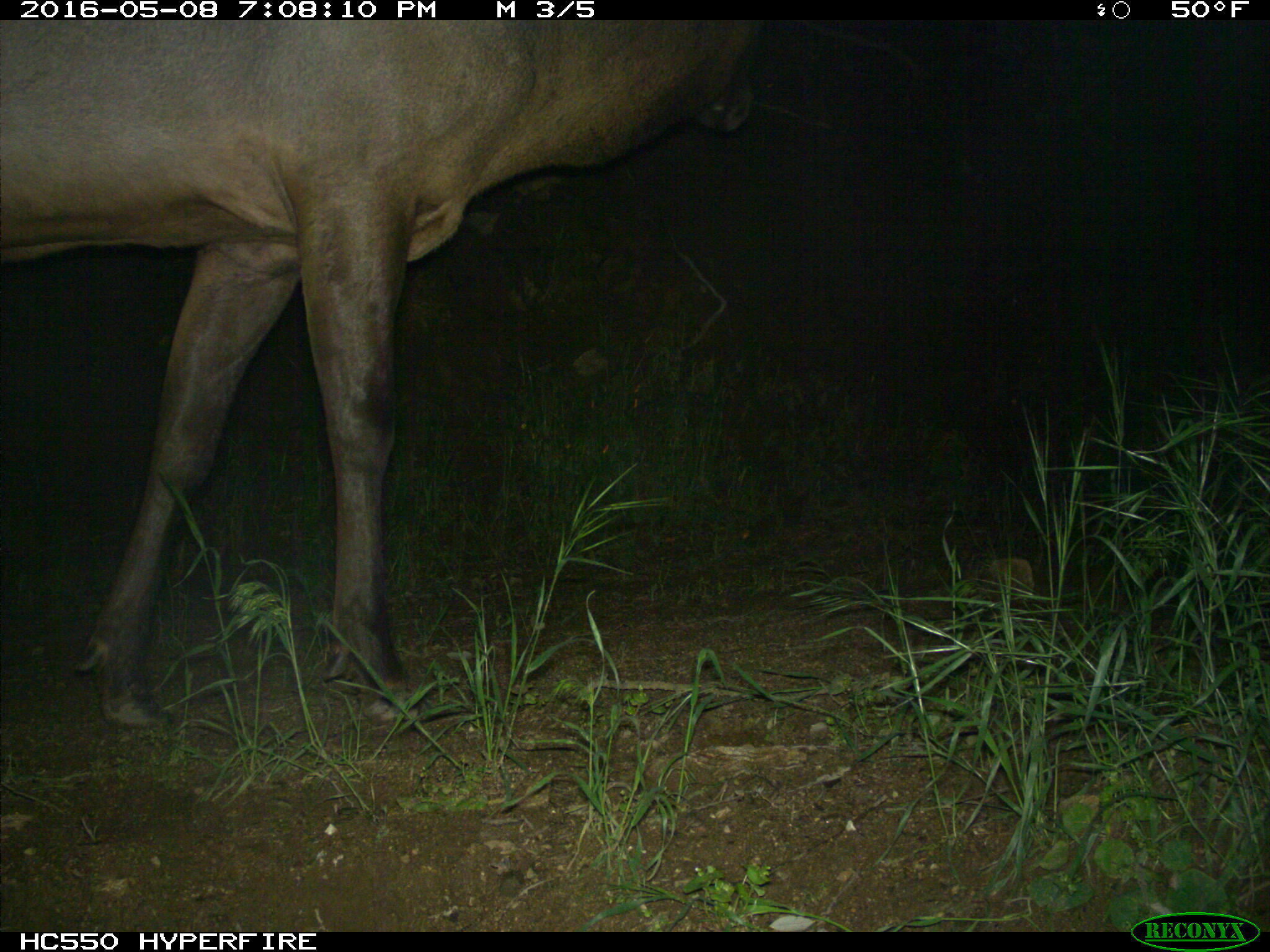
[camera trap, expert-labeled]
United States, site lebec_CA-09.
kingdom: Animalia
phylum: Chordata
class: Mammalia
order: Artiodactyla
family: Cervidae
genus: Cervus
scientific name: Cervus canadensis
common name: elk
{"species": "Cervus canadensis (elk)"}